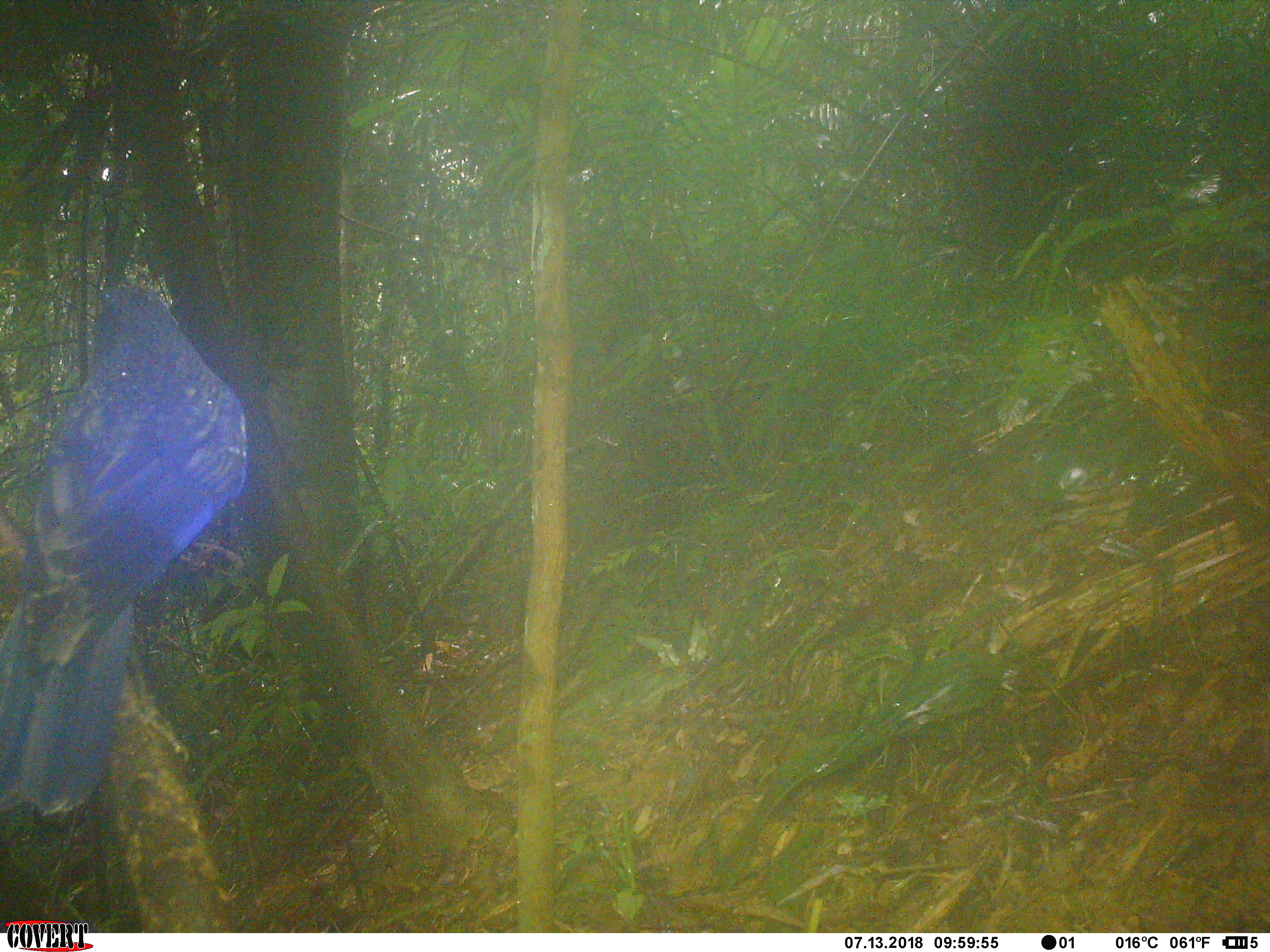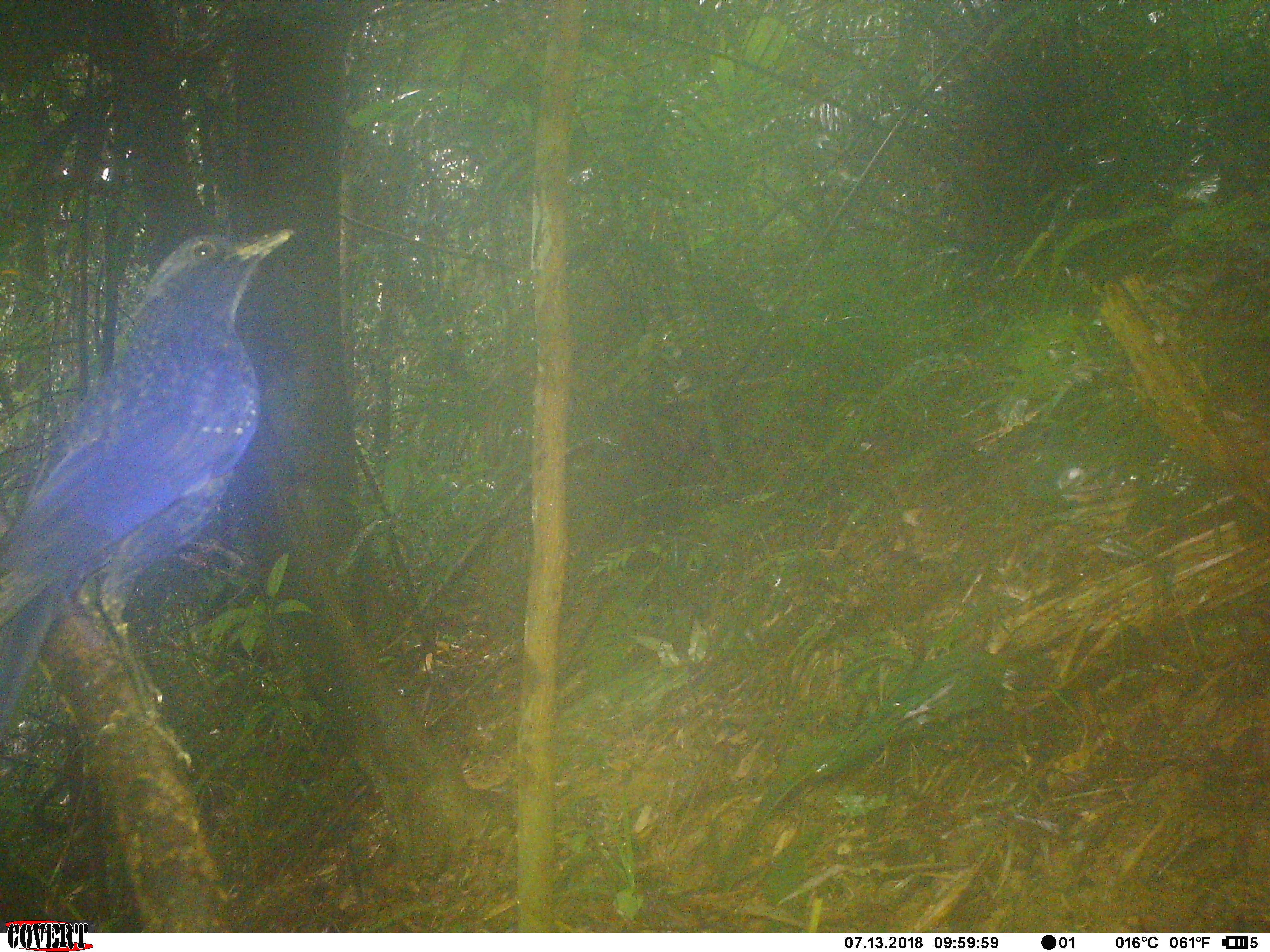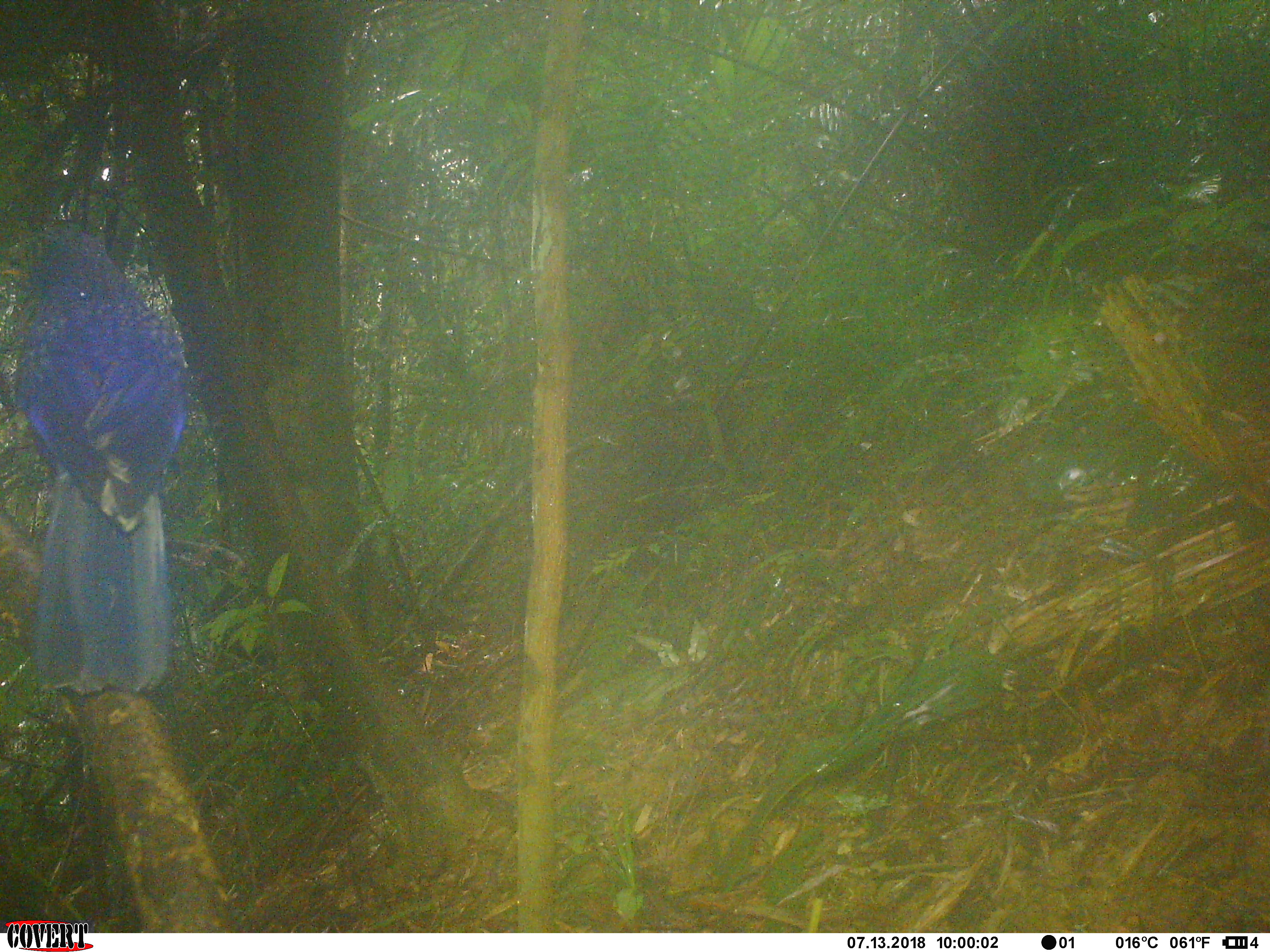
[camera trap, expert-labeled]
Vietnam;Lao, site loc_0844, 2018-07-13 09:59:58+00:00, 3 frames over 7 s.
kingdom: Animalia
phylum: Chordata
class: Aves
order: Passeriformes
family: Muscicapidae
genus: Myophonus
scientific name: Myophonus caeruleus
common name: blue whistling thrush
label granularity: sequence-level